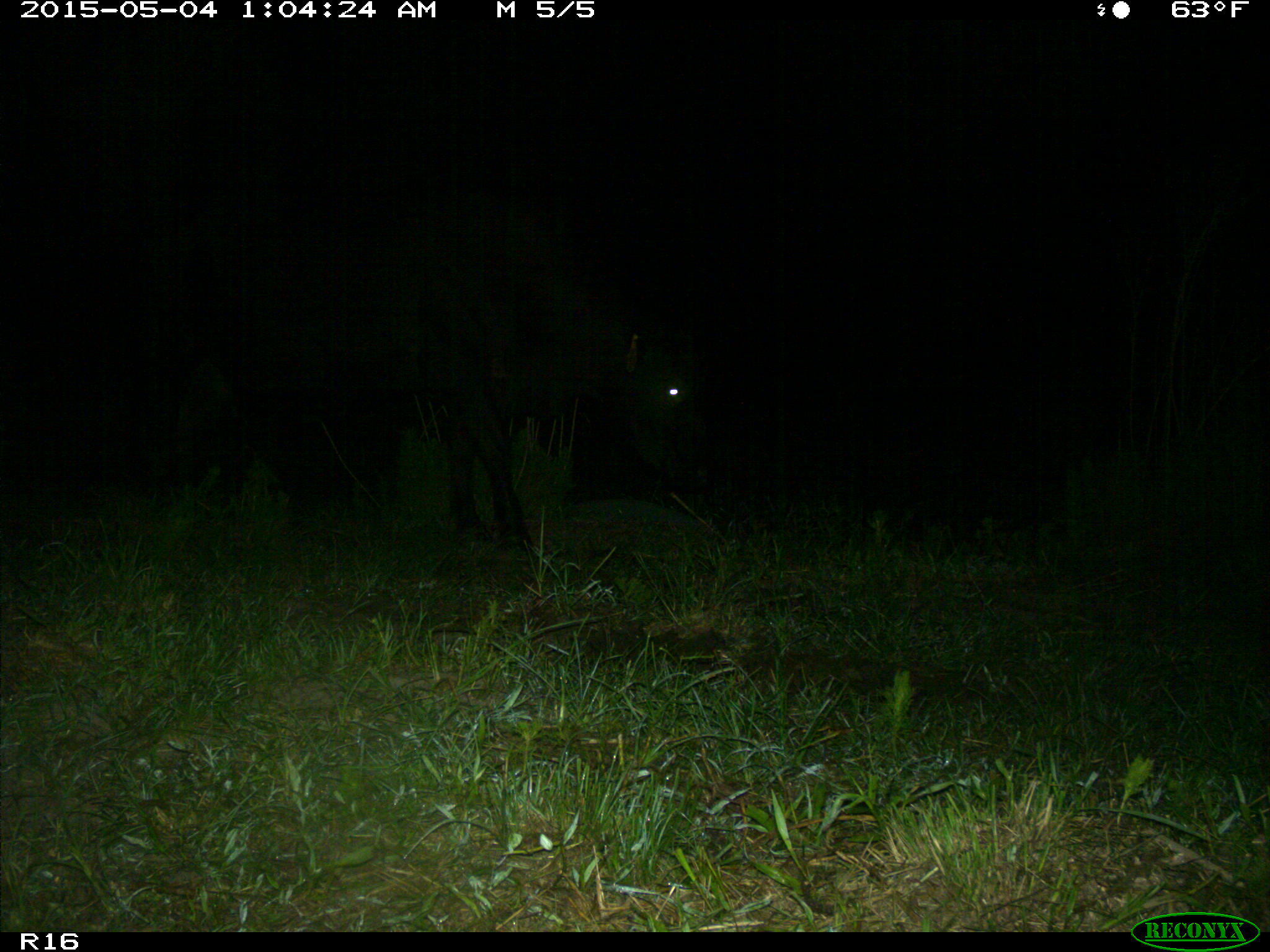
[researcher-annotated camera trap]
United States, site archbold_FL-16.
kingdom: Animalia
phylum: Chordata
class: Mammalia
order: Artiodactyla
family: Bovidae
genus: Bos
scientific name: Bos taurus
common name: domestic cow